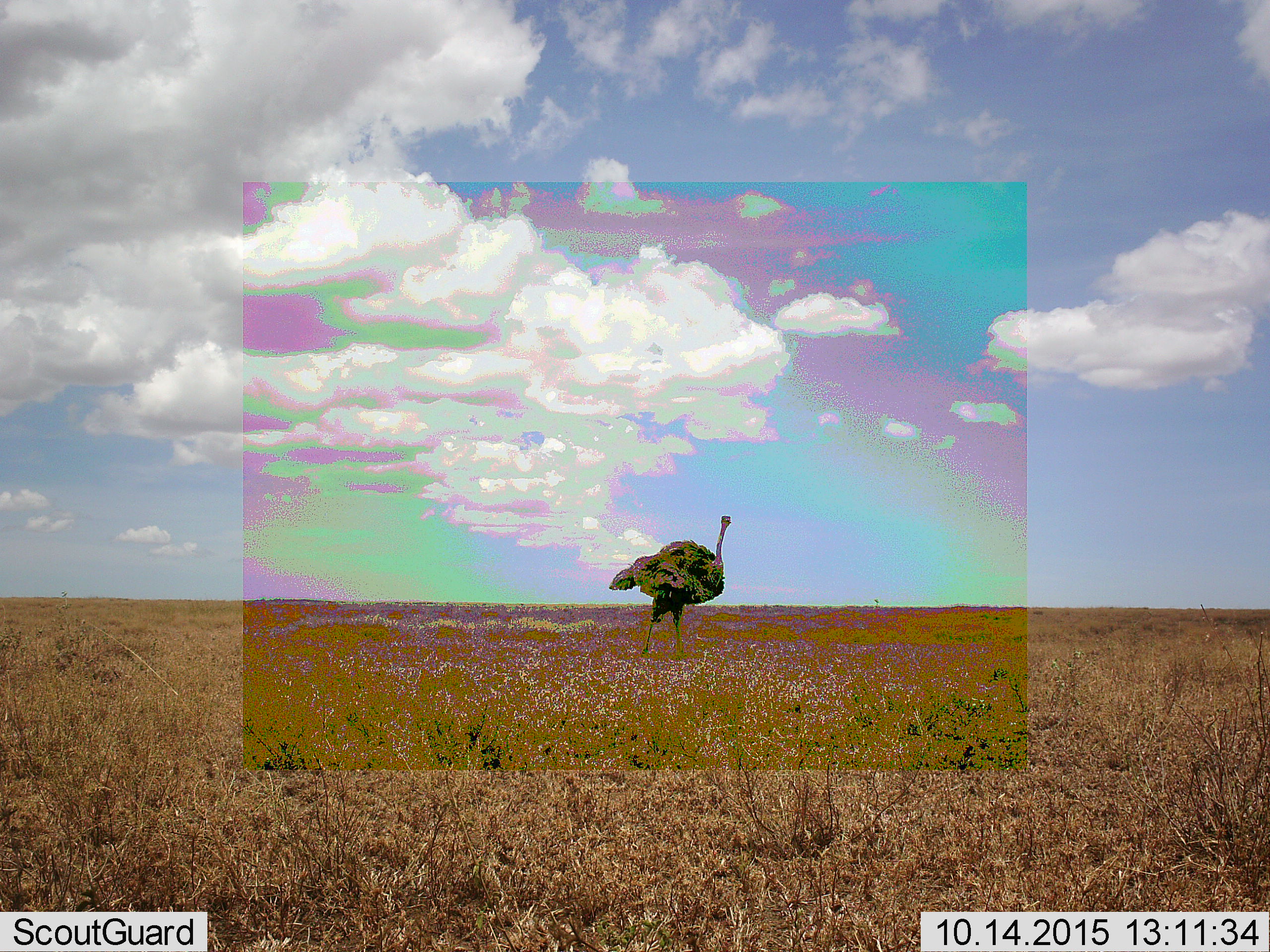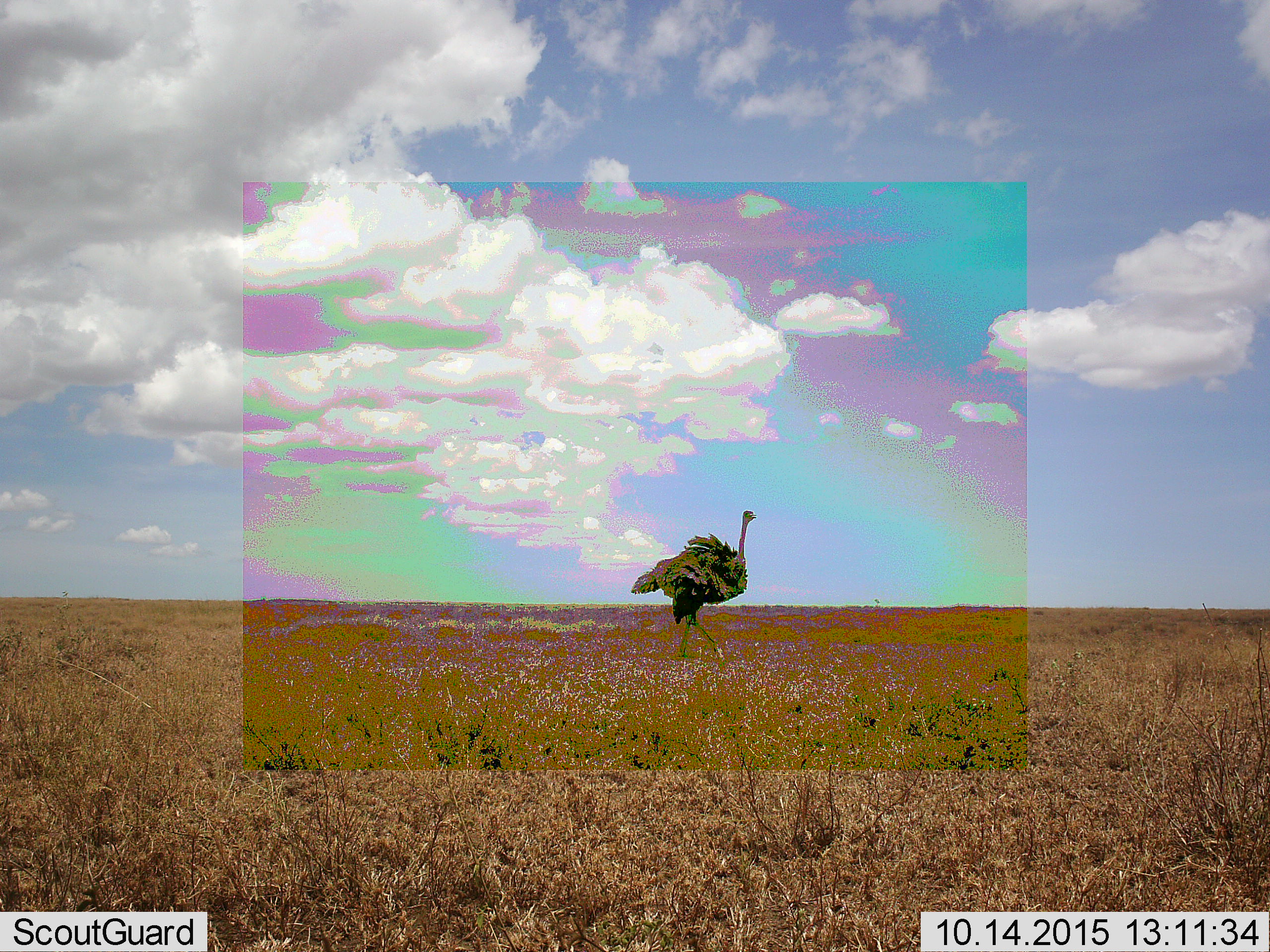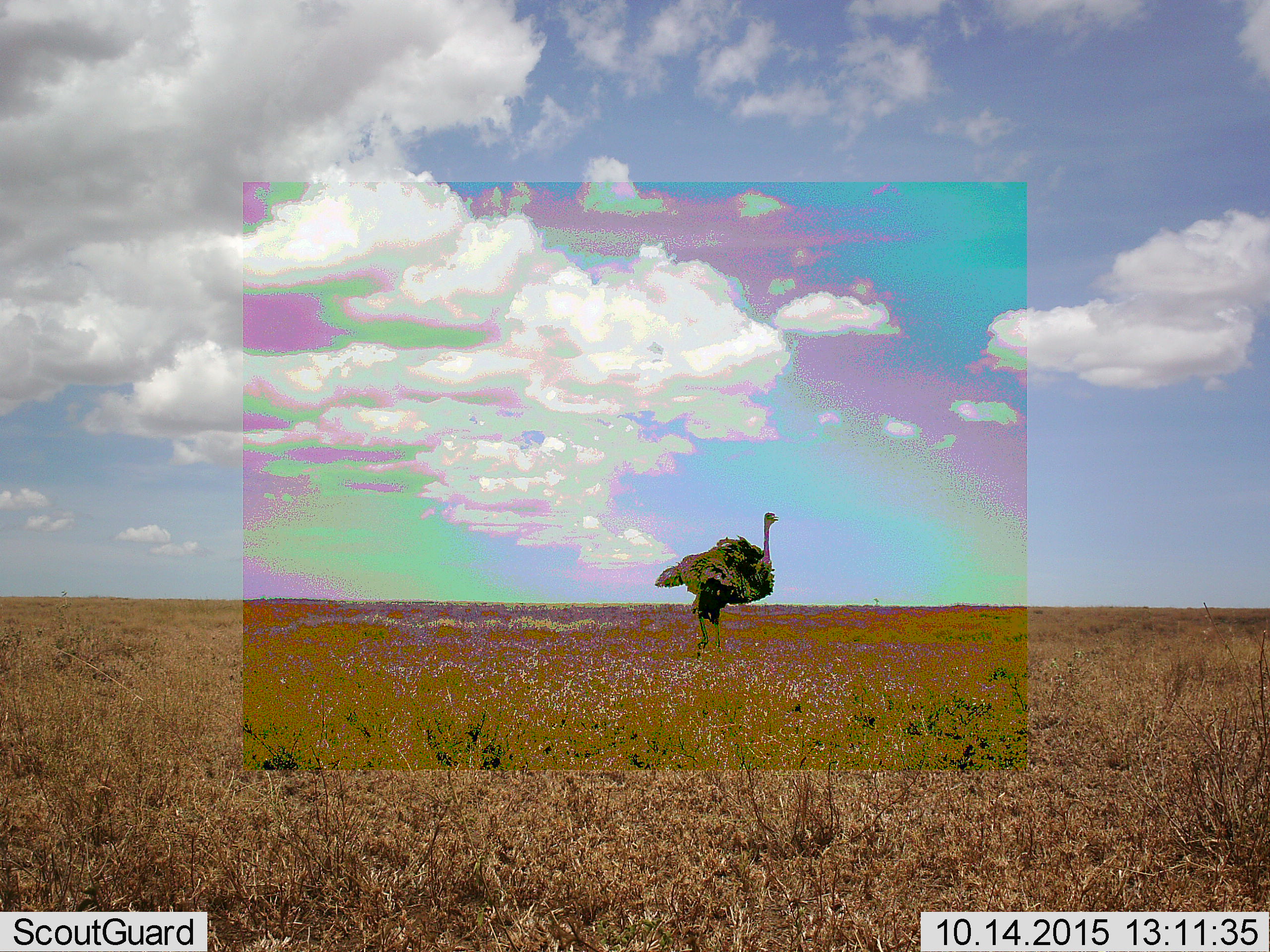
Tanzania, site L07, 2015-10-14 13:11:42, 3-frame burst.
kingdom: Animalia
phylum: Chordata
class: Aves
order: Struthioniformes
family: Struthionidae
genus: Struthio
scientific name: Struthio camelus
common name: ostrich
Ostrich (Struthio camelus), count 1. Behavior (volunteer vote fractions): standing 20%, resting 0%, moving 90%, interacting 0%. Young present (vote fraction): 0%. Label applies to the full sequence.